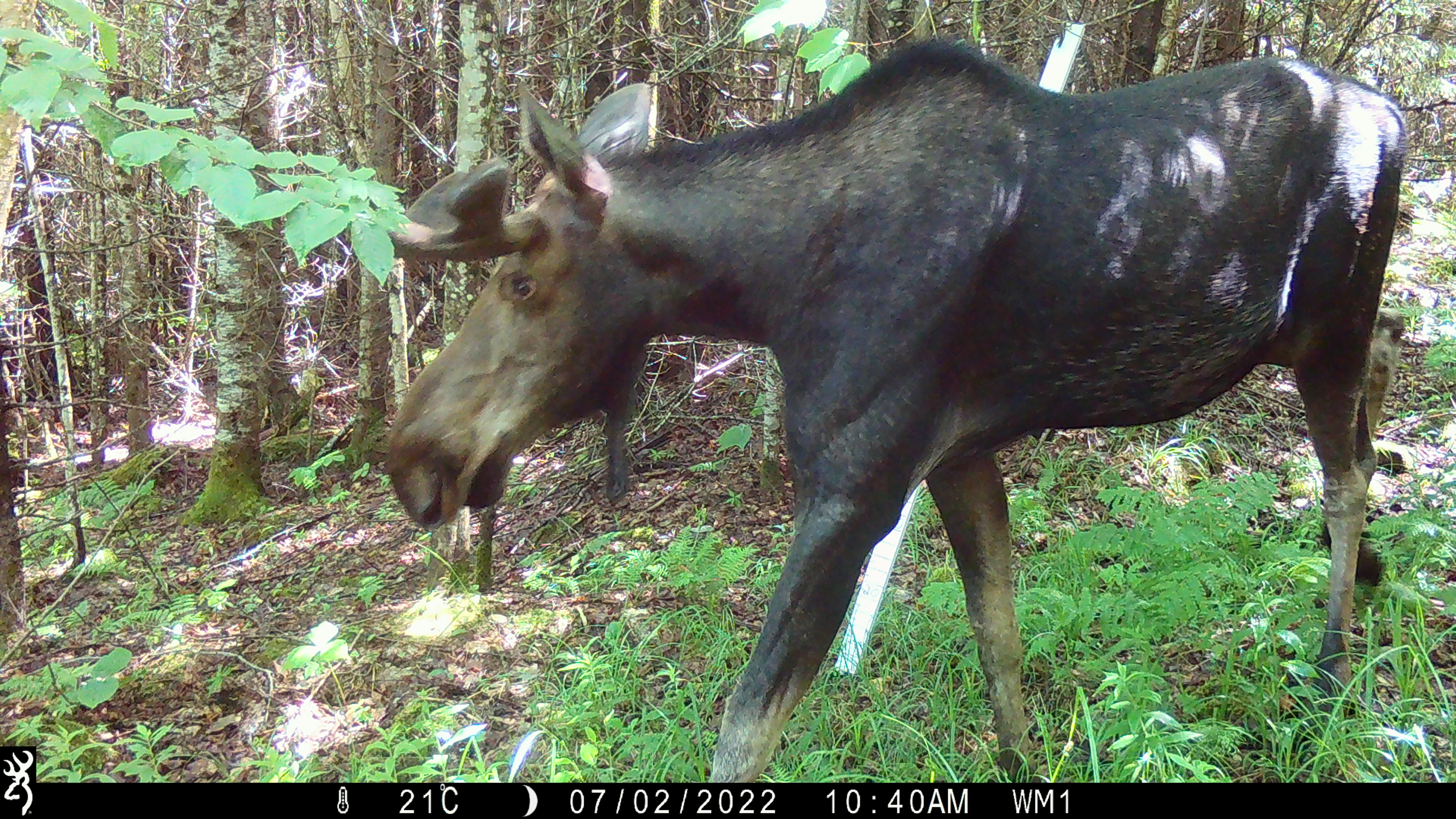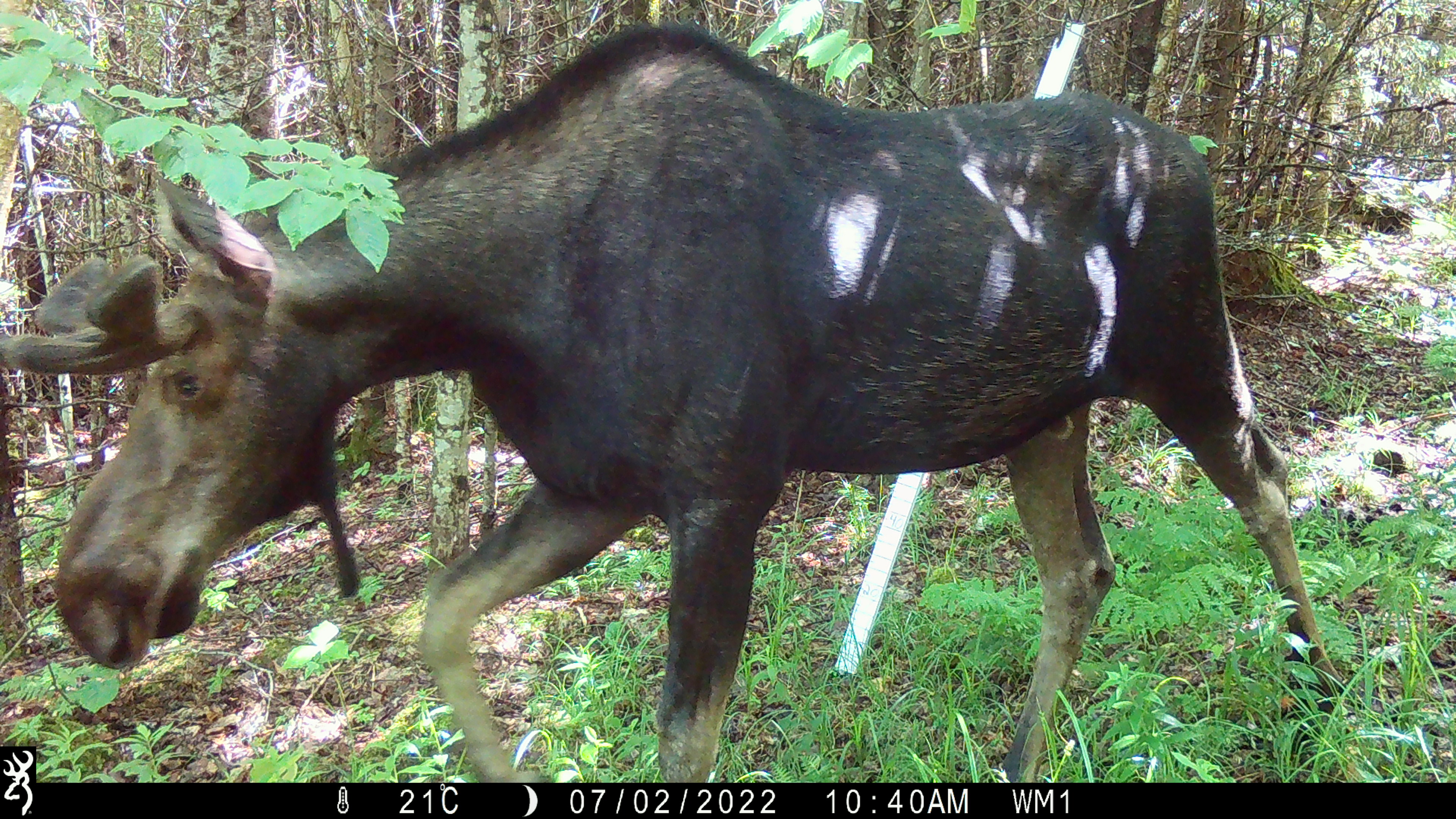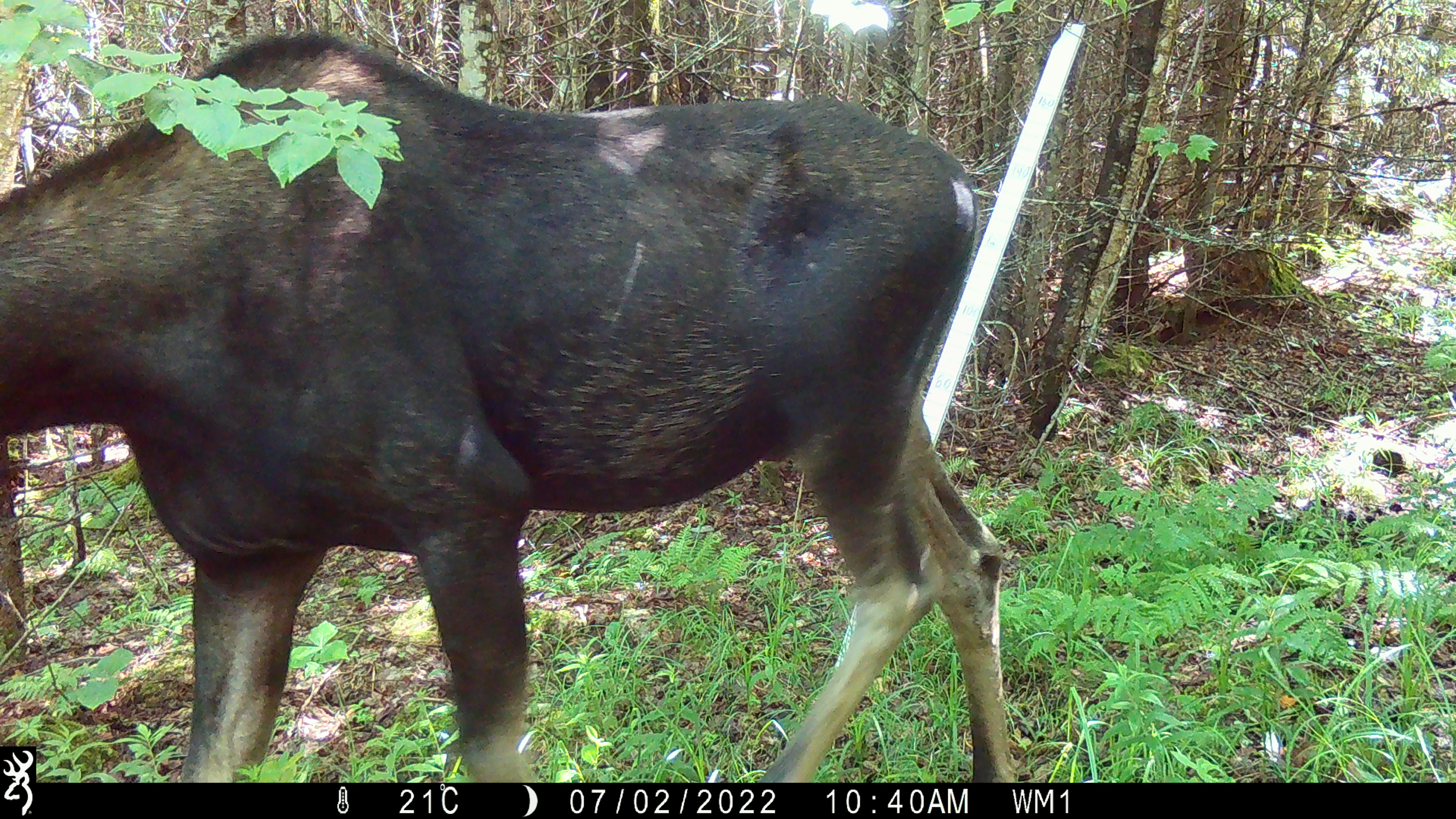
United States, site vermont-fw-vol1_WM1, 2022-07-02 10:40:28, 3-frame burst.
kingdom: Animalia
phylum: Chordata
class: Mammalia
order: Artiodactyla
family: Cervidae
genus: Alces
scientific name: Alces alces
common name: moose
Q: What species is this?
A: Moose (Alces alces).